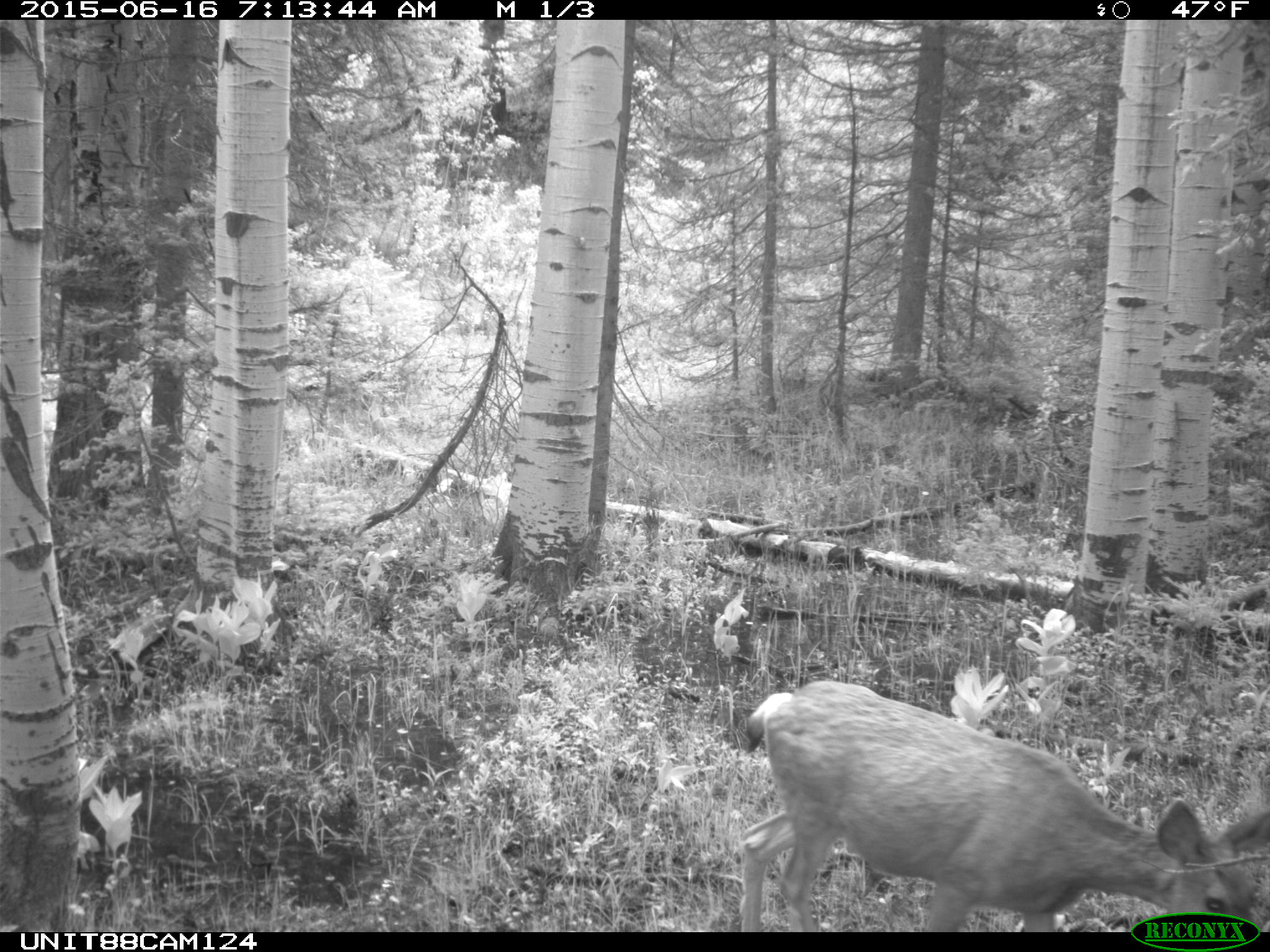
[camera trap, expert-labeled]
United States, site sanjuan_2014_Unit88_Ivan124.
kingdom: Animalia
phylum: Chordata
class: Mammalia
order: Artiodactyla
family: Cervidae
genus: Odocoileus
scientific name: Odocoileus hemionus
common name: mule deer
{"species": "Odocoileus hemionus (mule deer)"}